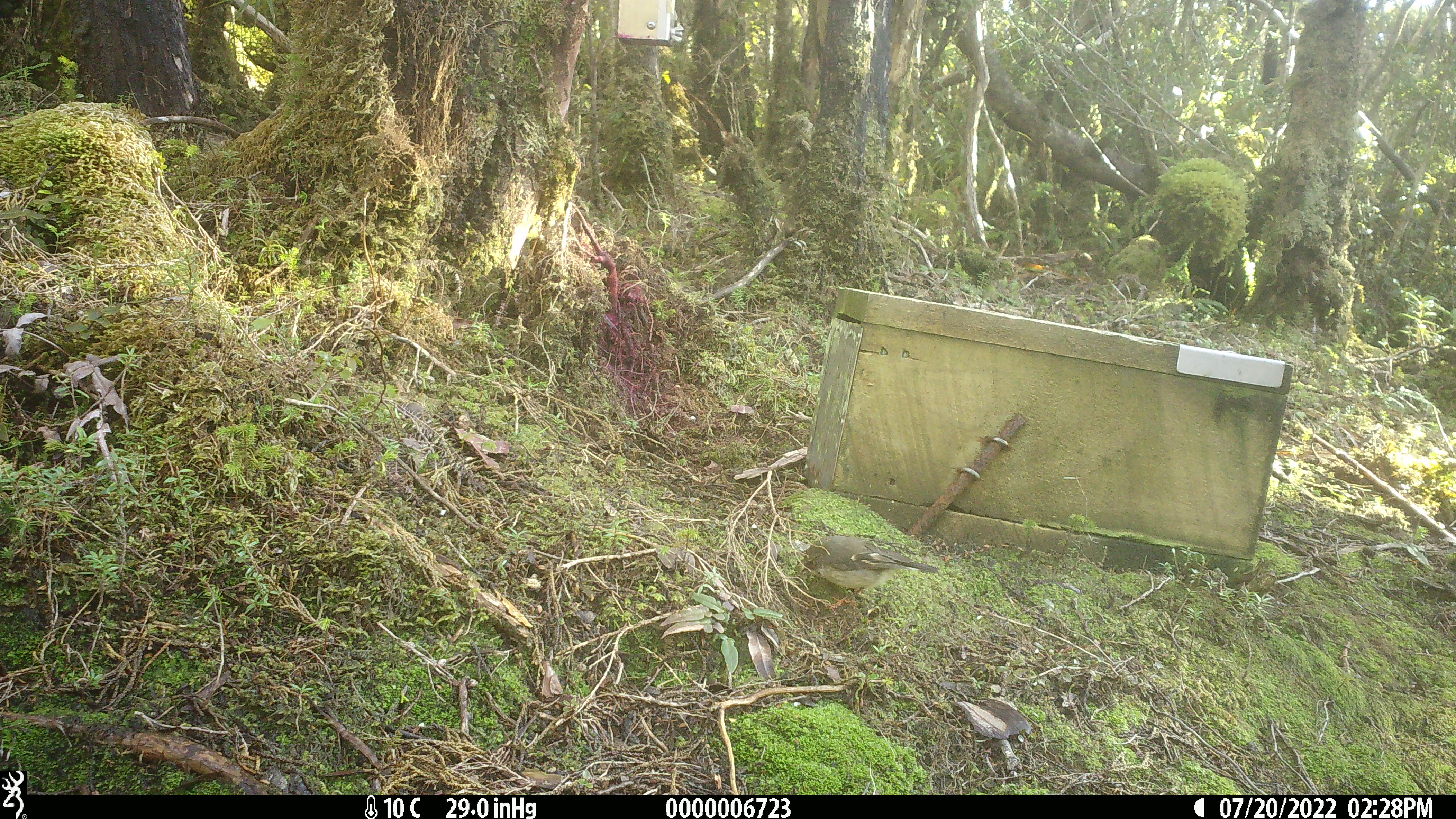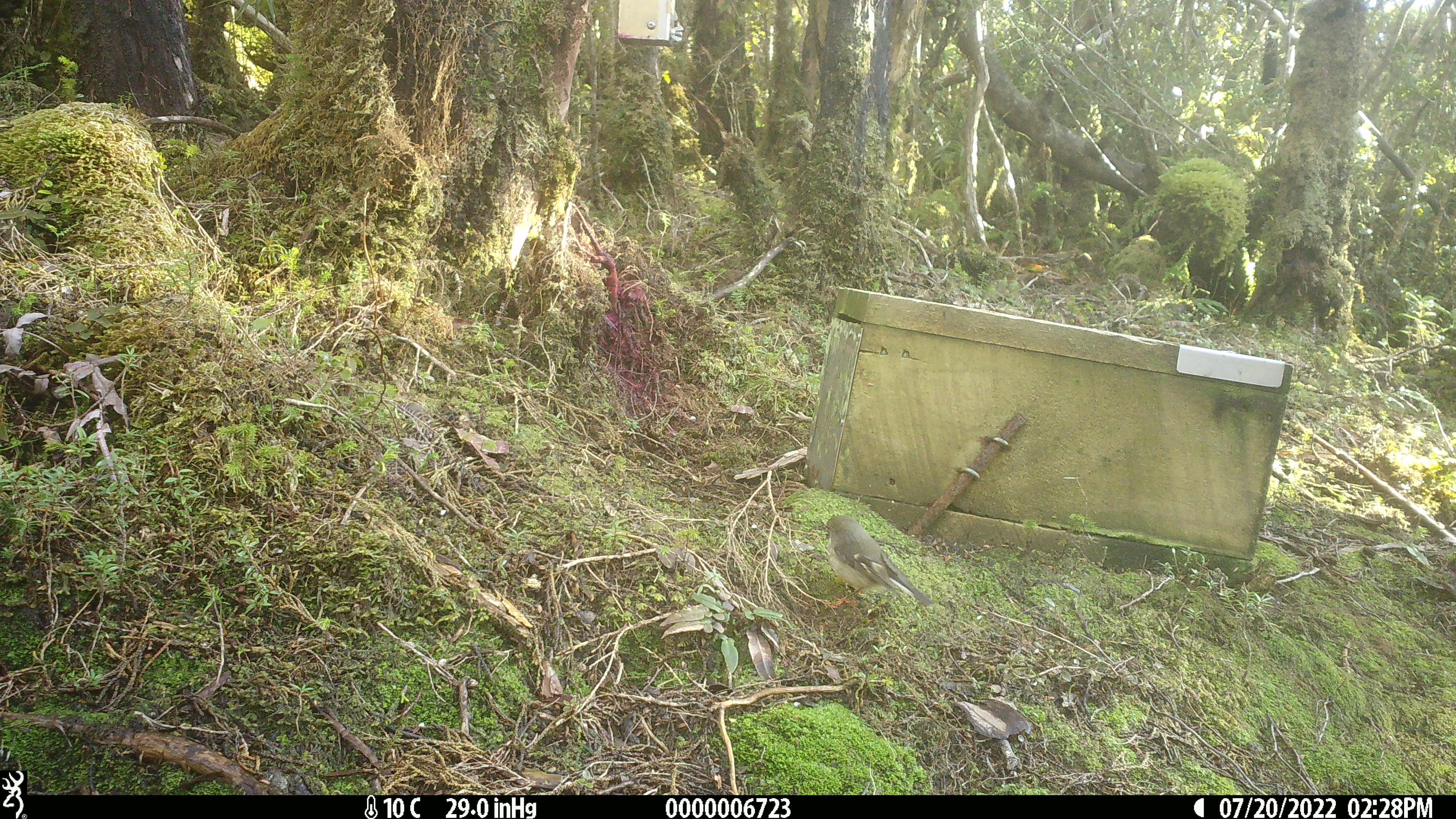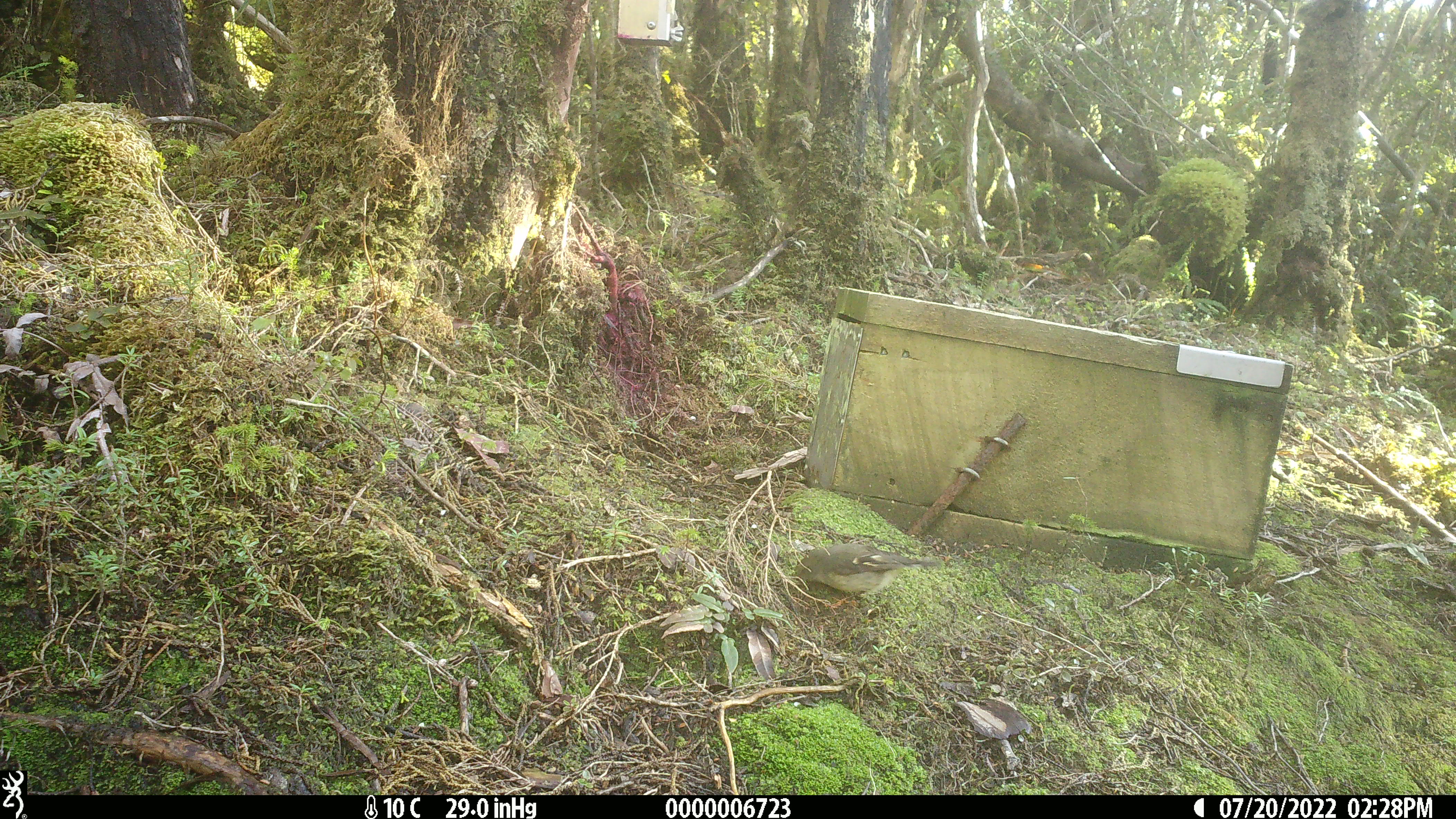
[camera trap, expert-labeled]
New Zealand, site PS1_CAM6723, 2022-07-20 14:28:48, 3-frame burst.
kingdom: Animalia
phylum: Chordata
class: Aves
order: Passeriformes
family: Petroicidae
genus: Petroica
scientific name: Petroica macrocephala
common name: tomtit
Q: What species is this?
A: Tomtit (Petroica macrocephala).